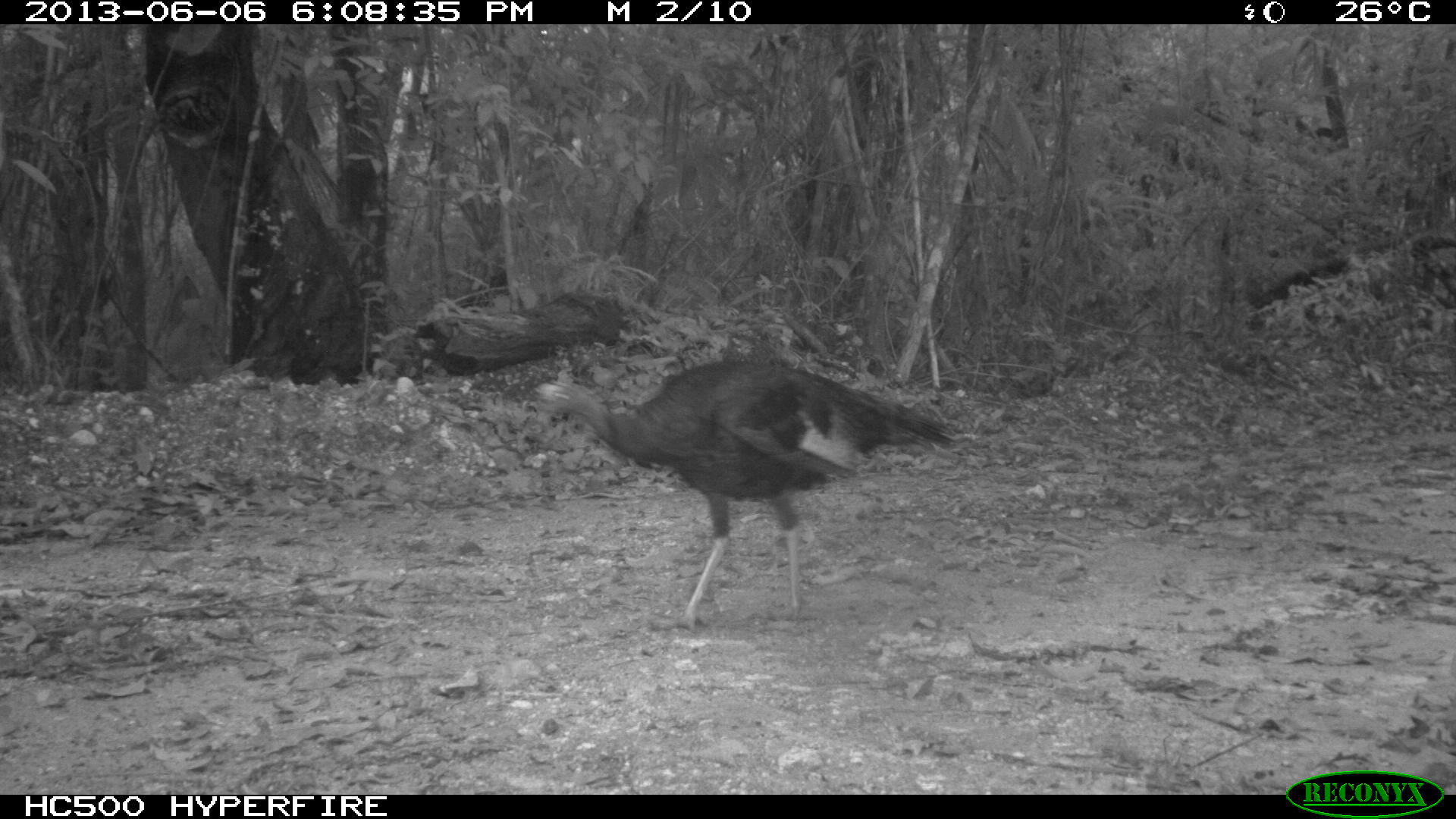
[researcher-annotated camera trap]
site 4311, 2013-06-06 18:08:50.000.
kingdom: Animalia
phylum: Chordata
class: Aves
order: Galliformes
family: Phasianidae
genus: Meleagris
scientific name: Meleagris ocellata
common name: ocellated turkey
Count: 1.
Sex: female.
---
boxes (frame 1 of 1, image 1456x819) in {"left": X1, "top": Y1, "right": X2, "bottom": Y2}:
meleagris ocellata: {"left": 525, "top": 356, "right": 957, "bottom": 630}